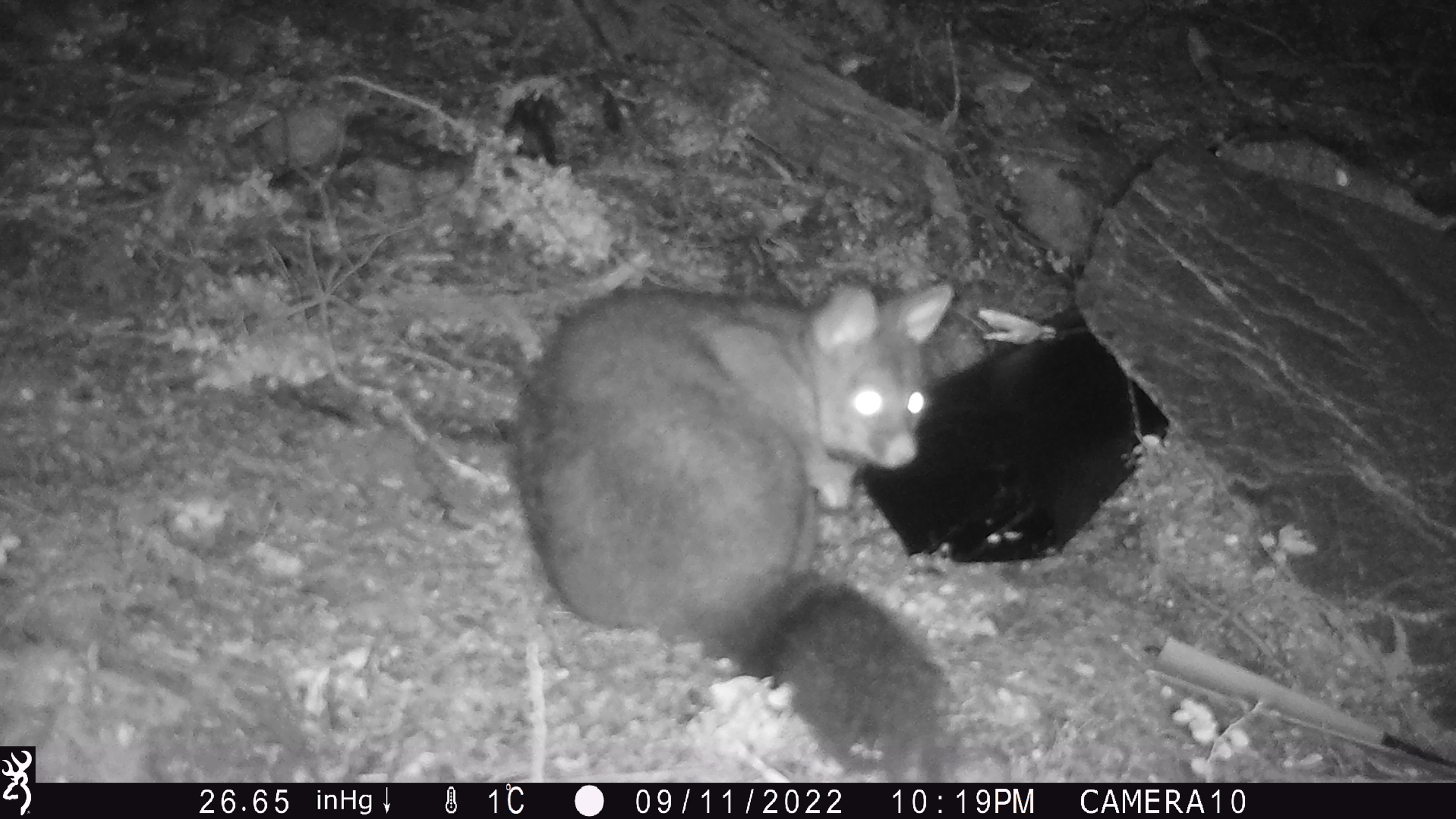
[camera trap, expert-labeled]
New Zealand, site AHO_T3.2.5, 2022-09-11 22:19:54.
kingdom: Animalia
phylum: Chordata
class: Mammalia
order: Diprotodontia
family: Phalangeridae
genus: Trichosurus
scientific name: Trichosurus vulpecula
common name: common brushtail possum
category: possum